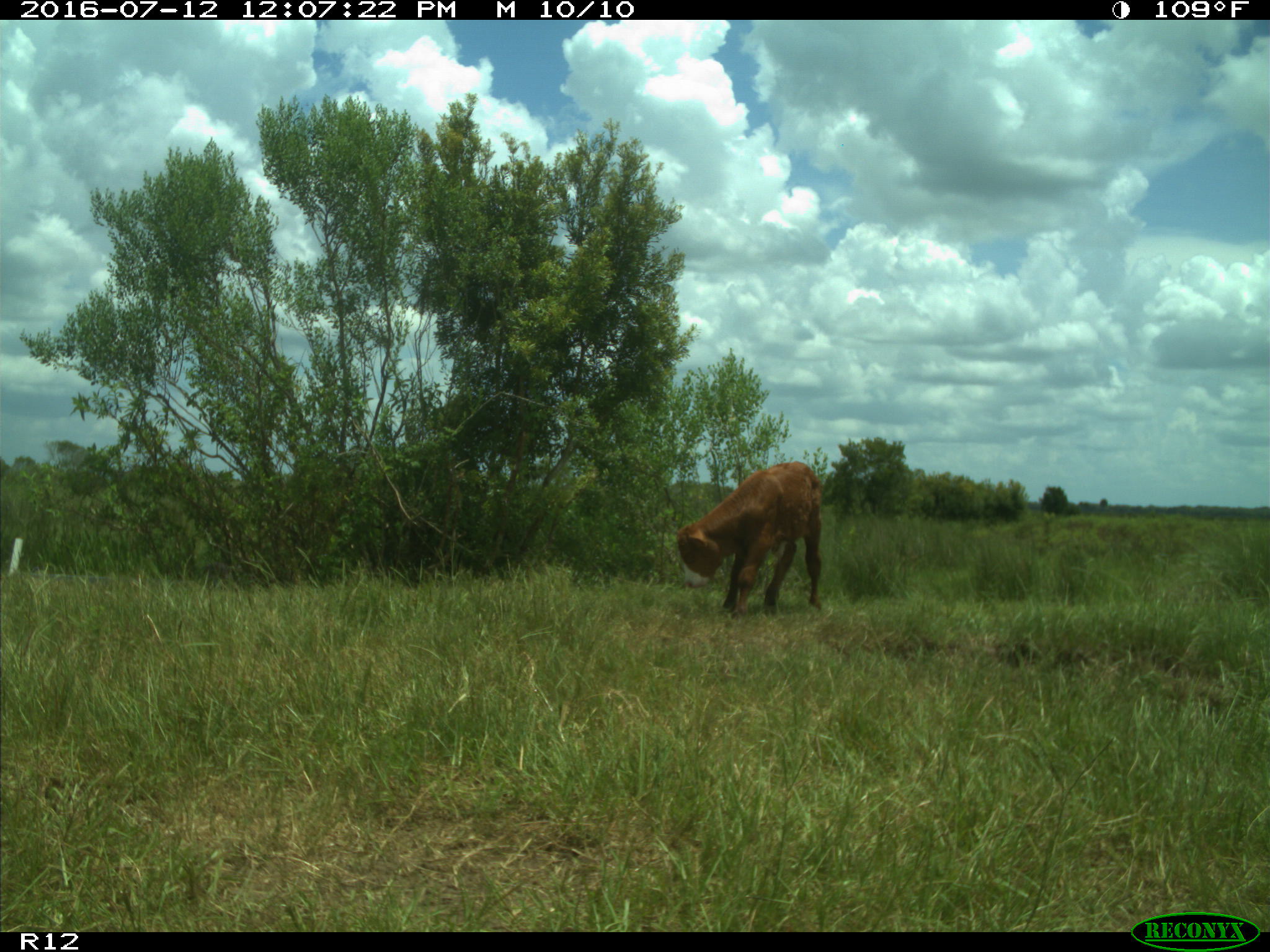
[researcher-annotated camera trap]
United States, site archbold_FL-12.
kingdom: Animalia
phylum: Chordata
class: Mammalia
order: Artiodactyla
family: Bovidae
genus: Bos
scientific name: Bos taurus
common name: domestic cow